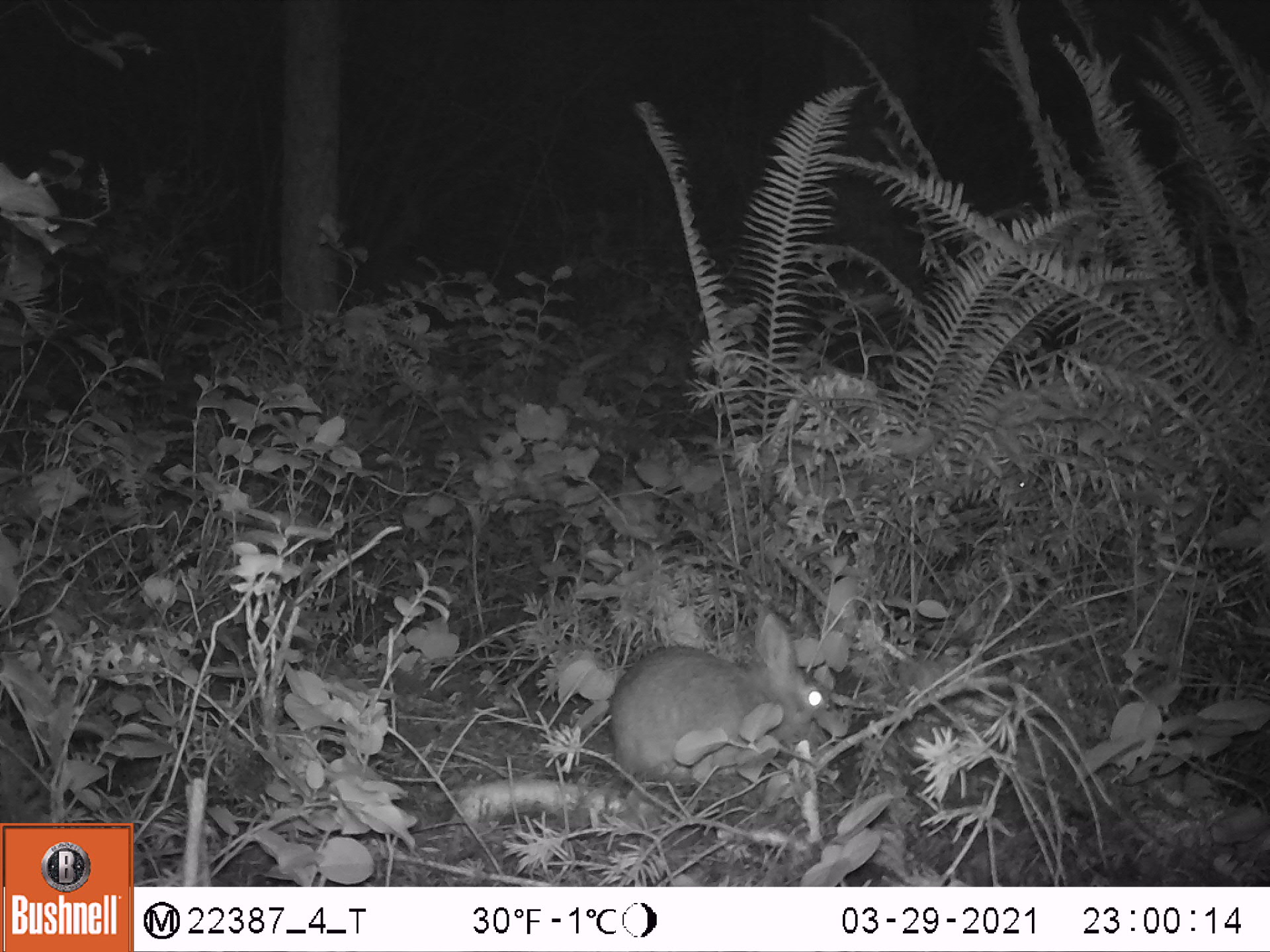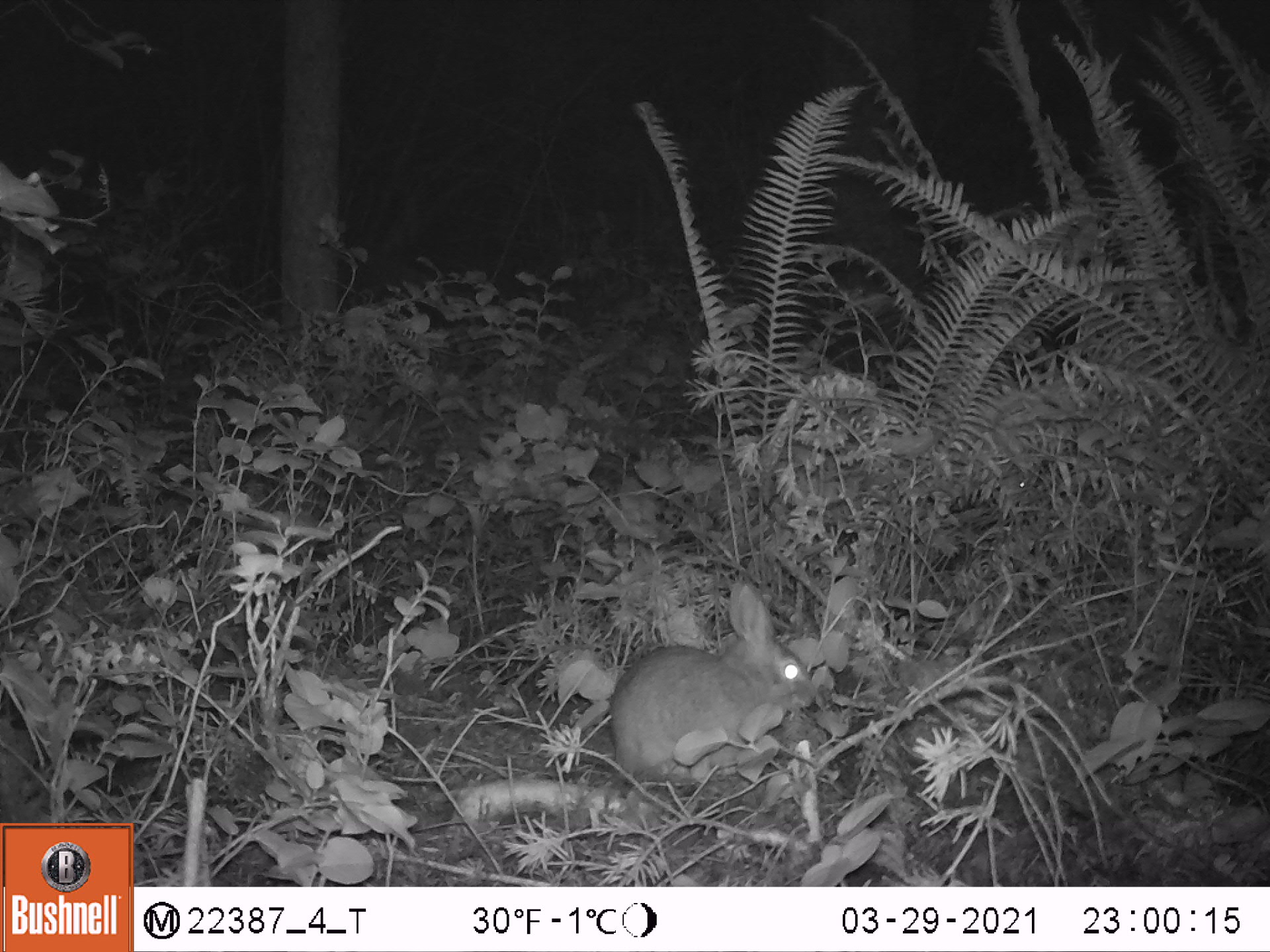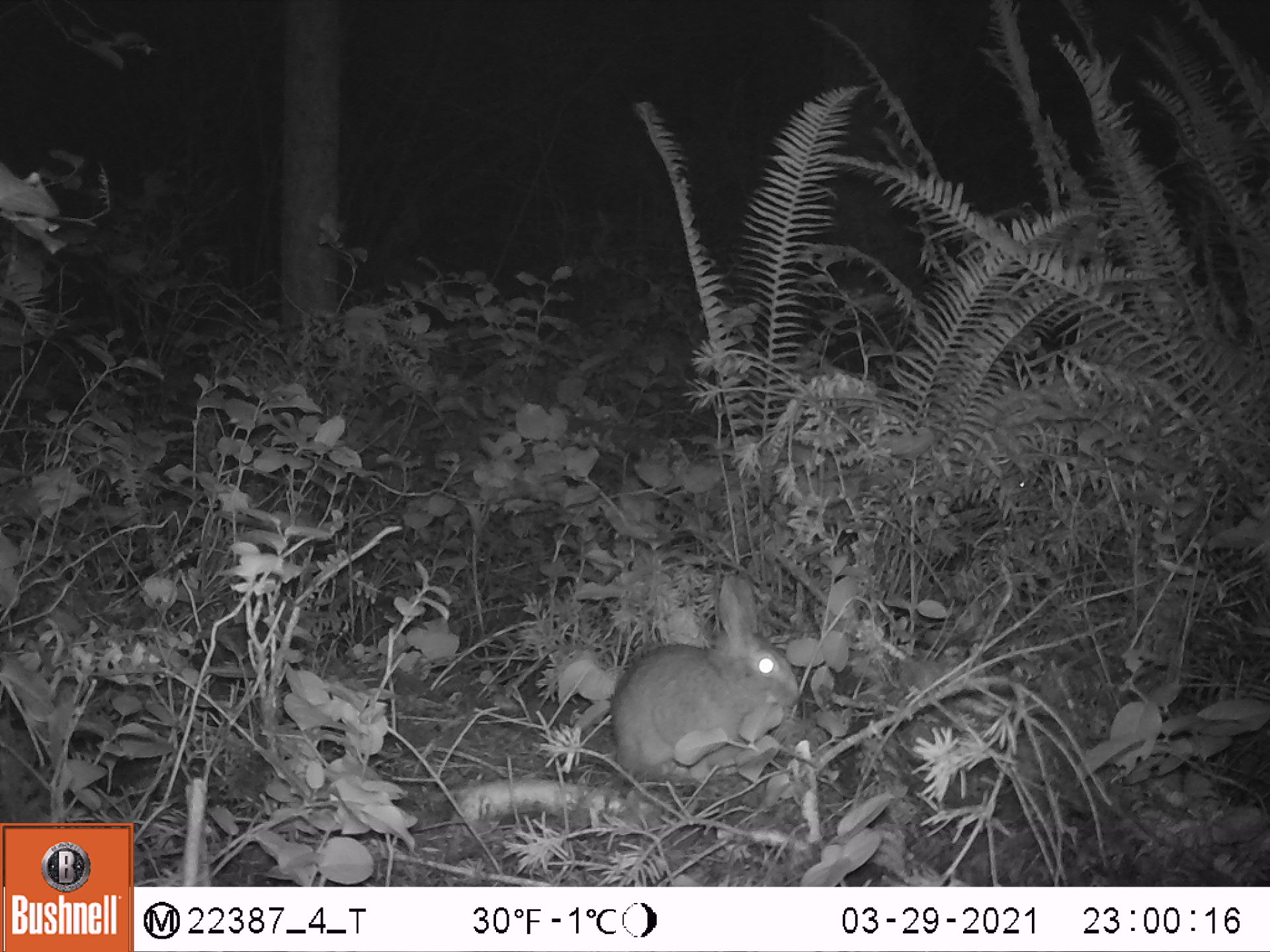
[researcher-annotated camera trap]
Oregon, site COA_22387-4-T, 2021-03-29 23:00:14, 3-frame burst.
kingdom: Animalia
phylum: Chordata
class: Mammalia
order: Lagomorpha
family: Leporidae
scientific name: Leporidae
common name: hares and rabbits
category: leporidae family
Leporidae family (hares and rabbits) (Leporidae).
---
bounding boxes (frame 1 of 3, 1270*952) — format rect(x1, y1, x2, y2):
leporidae family: rect(602, 604, 853, 796)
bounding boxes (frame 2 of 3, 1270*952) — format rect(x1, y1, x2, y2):
leporidae family: rect(608, 571, 814, 788)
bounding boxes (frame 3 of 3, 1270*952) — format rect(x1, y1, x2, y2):
leporidae family: rect(603, 574, 809, 792)